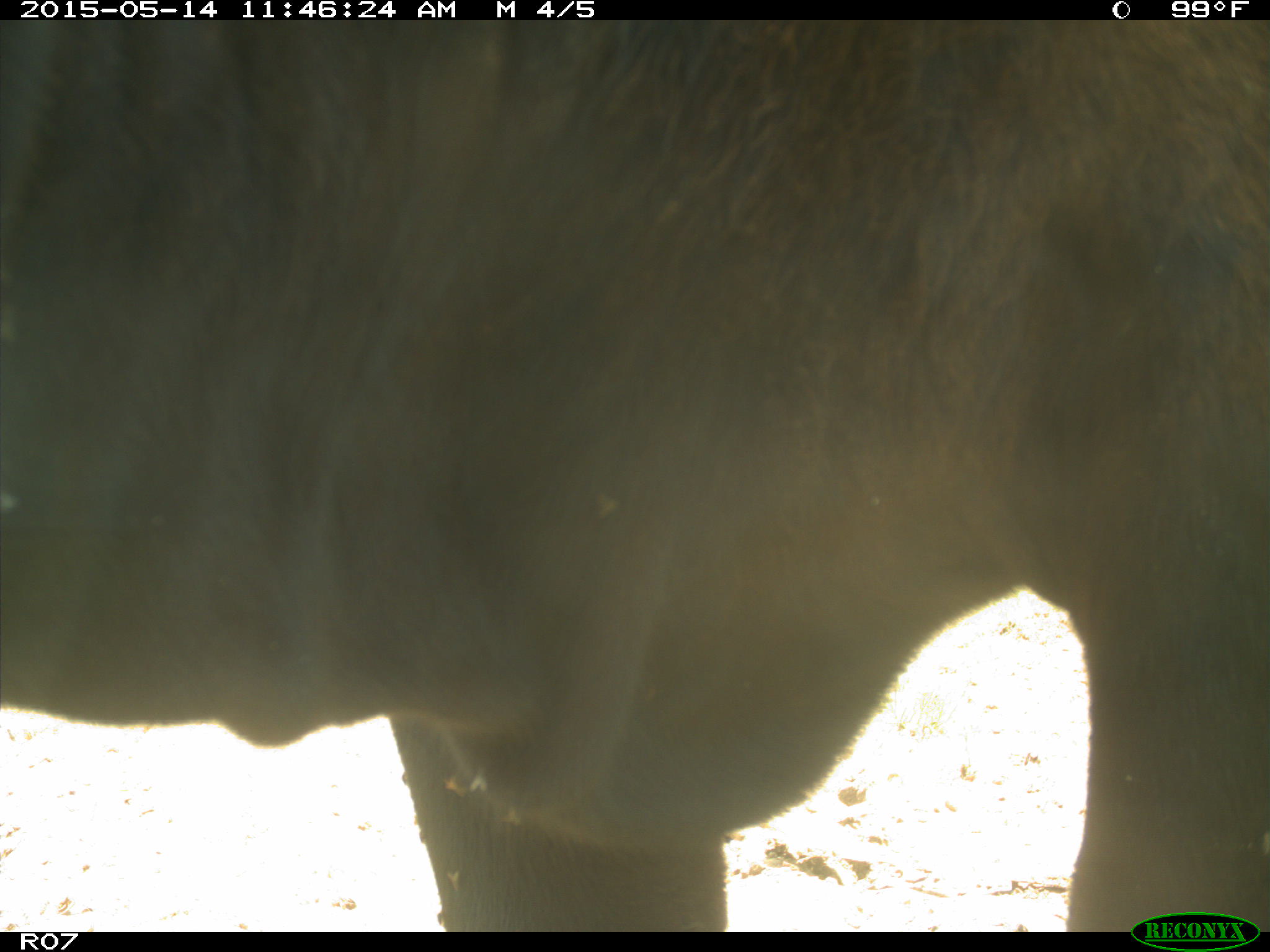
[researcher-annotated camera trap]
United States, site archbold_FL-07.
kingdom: Animalia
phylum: Chordata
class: Mammalia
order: Artiodactyla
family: Bovidae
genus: Bos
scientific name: Bos taurus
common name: domestic cow